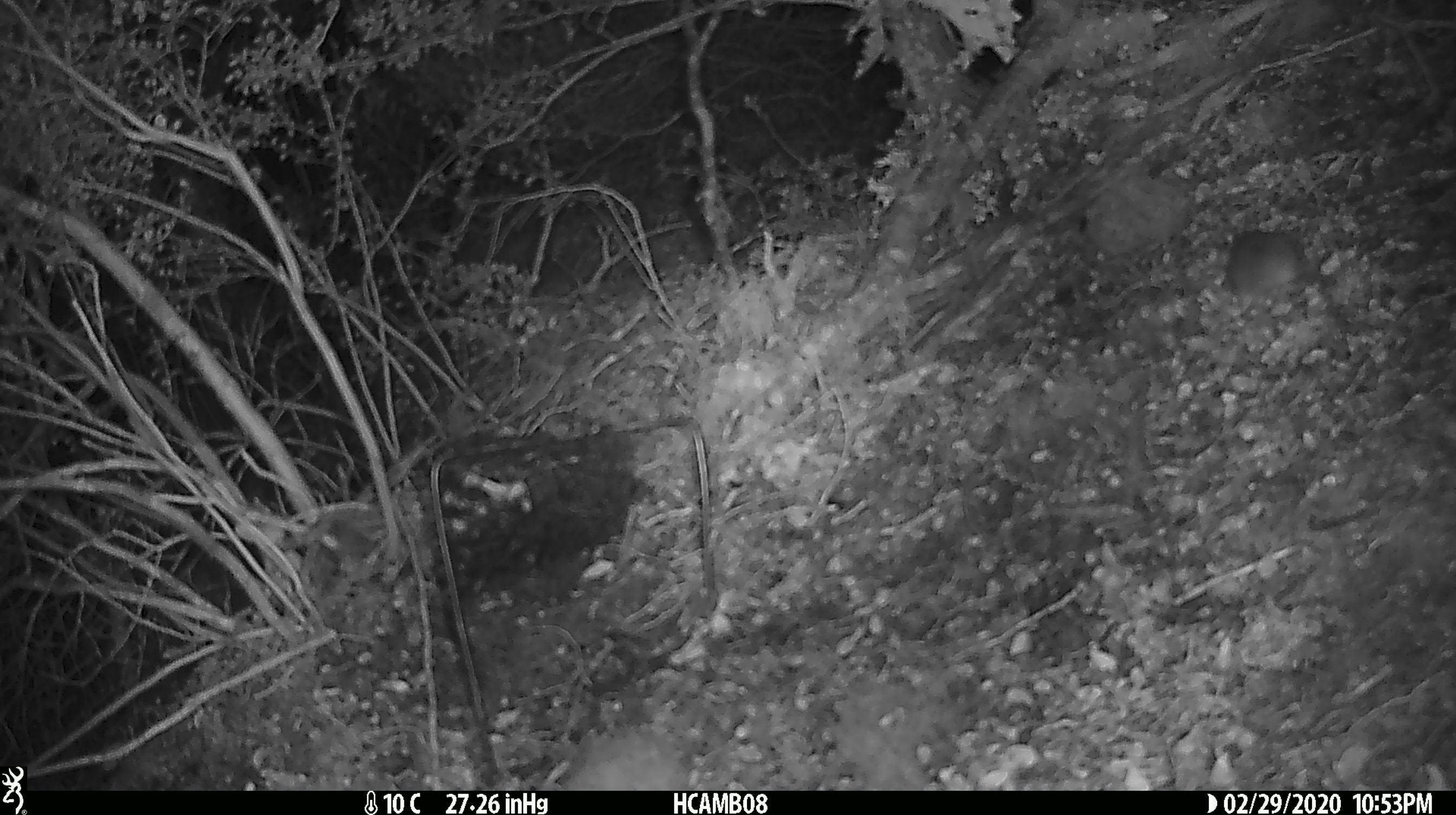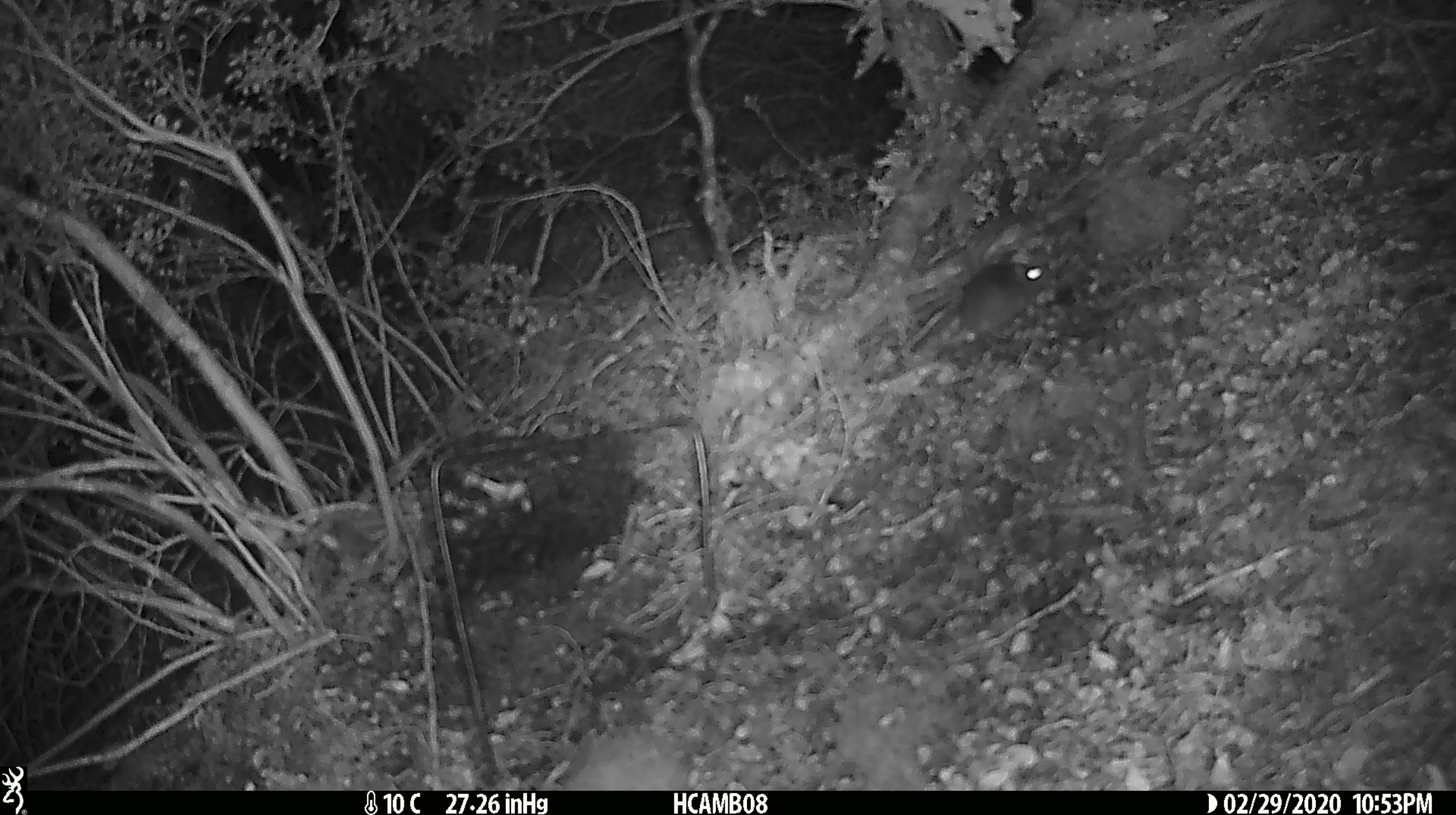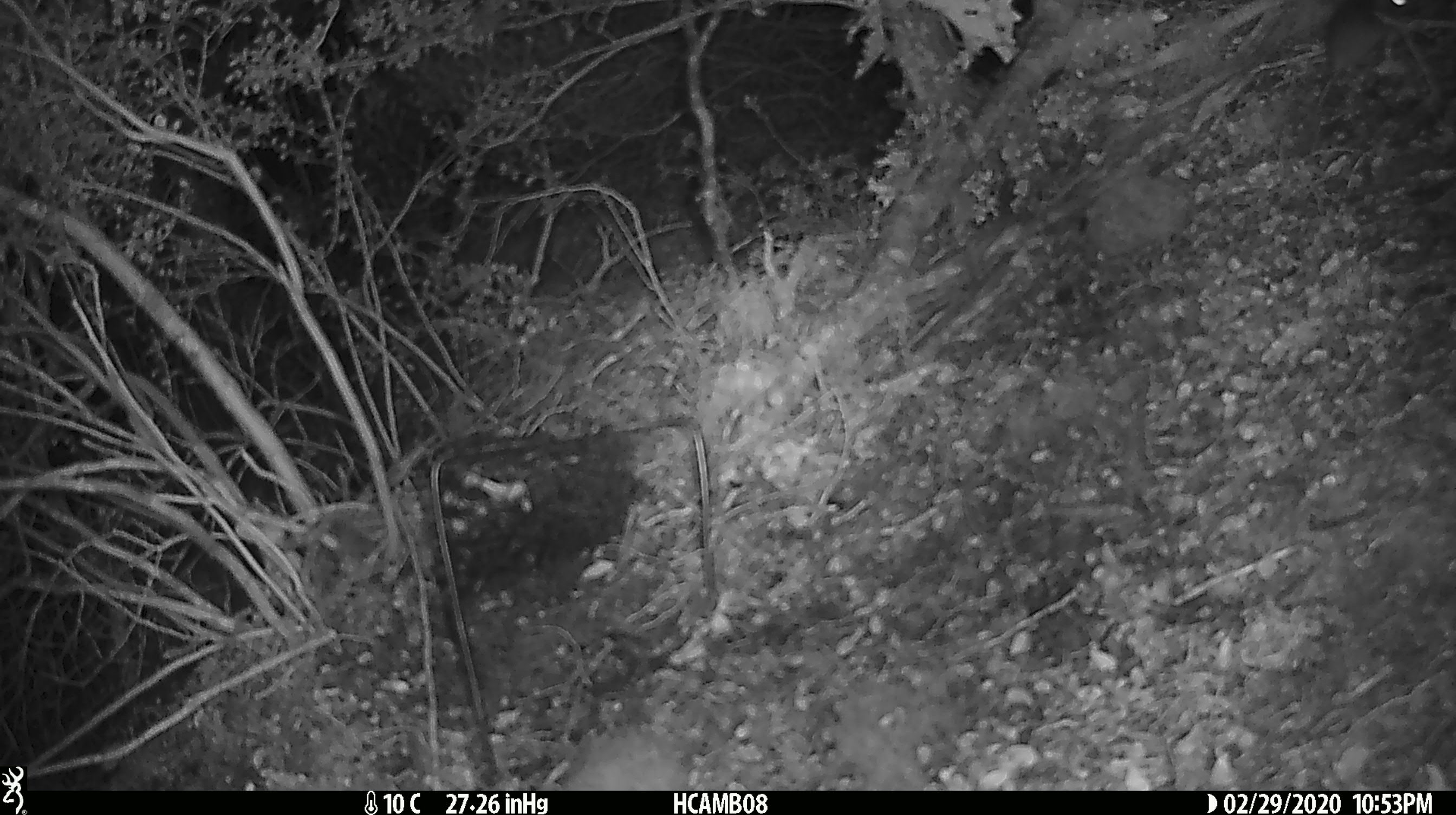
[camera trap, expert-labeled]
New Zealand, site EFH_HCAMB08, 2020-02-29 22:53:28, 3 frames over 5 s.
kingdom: Animalia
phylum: Chordata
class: Mammalia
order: Rodentia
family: Muridae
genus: Mus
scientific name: Mus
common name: mouse